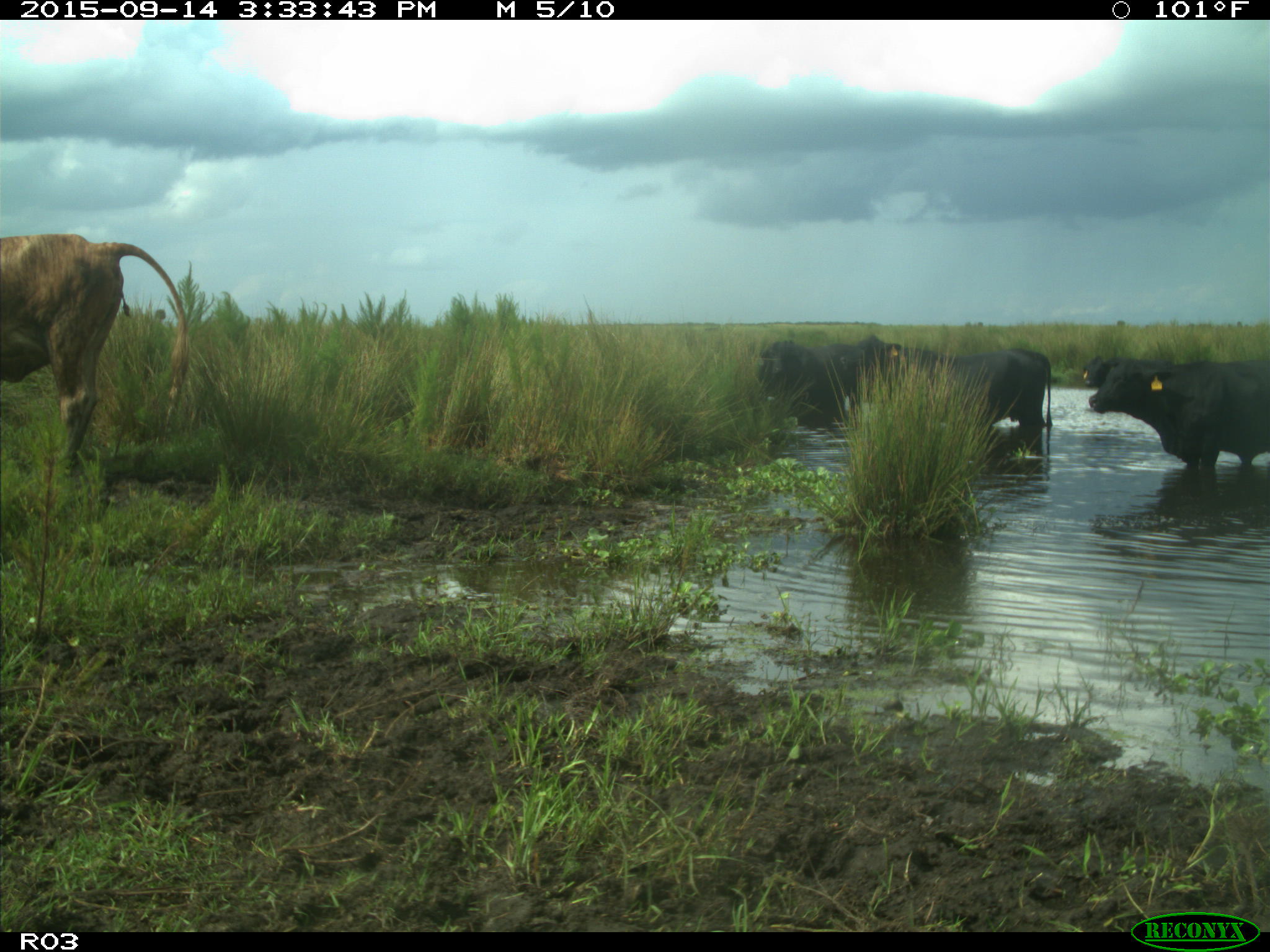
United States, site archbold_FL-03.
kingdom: Animalia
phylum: Chordata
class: Mammalia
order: Artiodactyla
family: Bovidae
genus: Bos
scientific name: Bos taurus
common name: domestic cow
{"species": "Bos taurus (domestic cow)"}